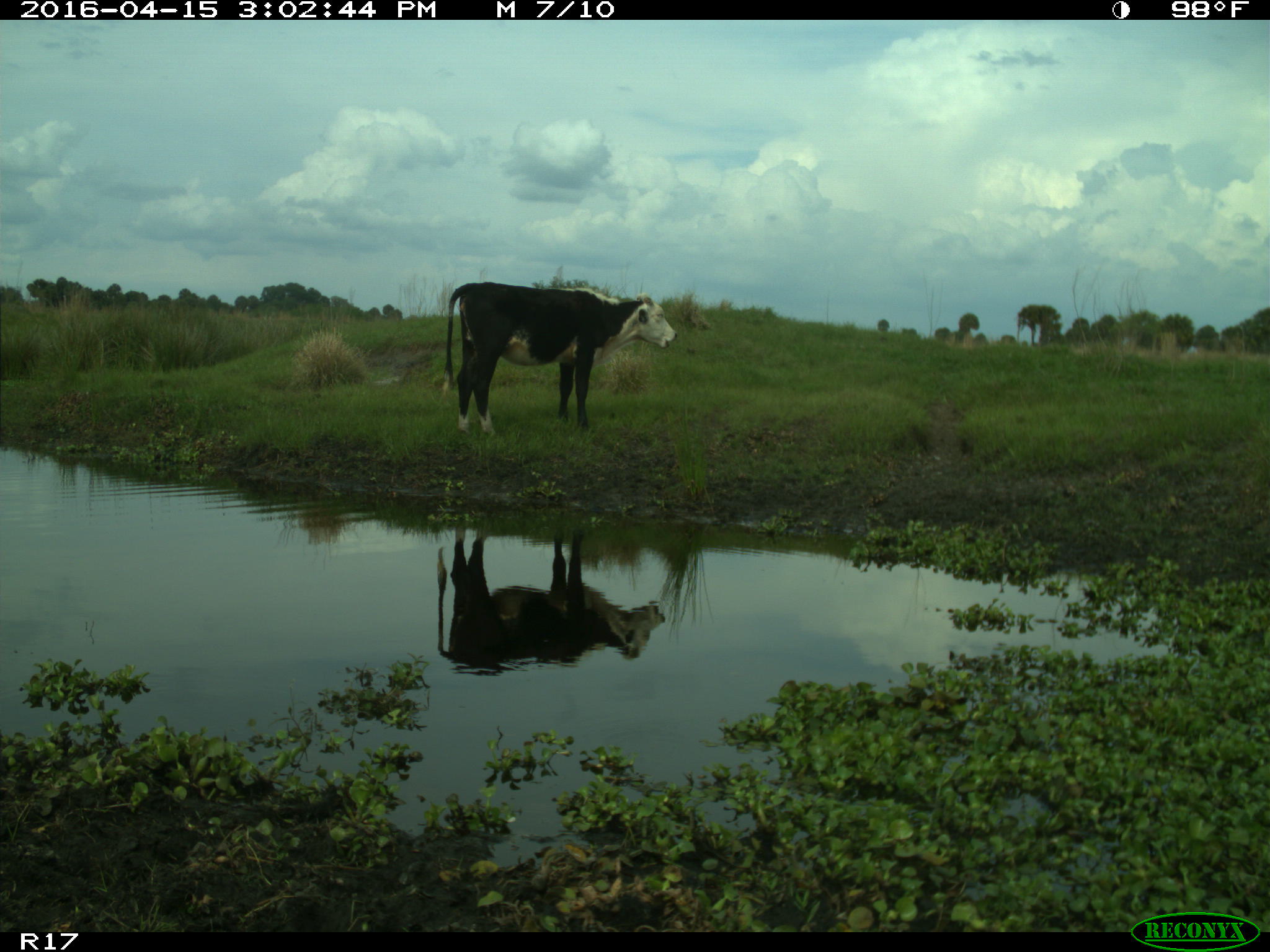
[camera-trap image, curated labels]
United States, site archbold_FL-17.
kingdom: Animalia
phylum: Chordata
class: Mammalia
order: Artiodactyla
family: Bovidae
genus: Bos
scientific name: Bos taurus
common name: domestic cow